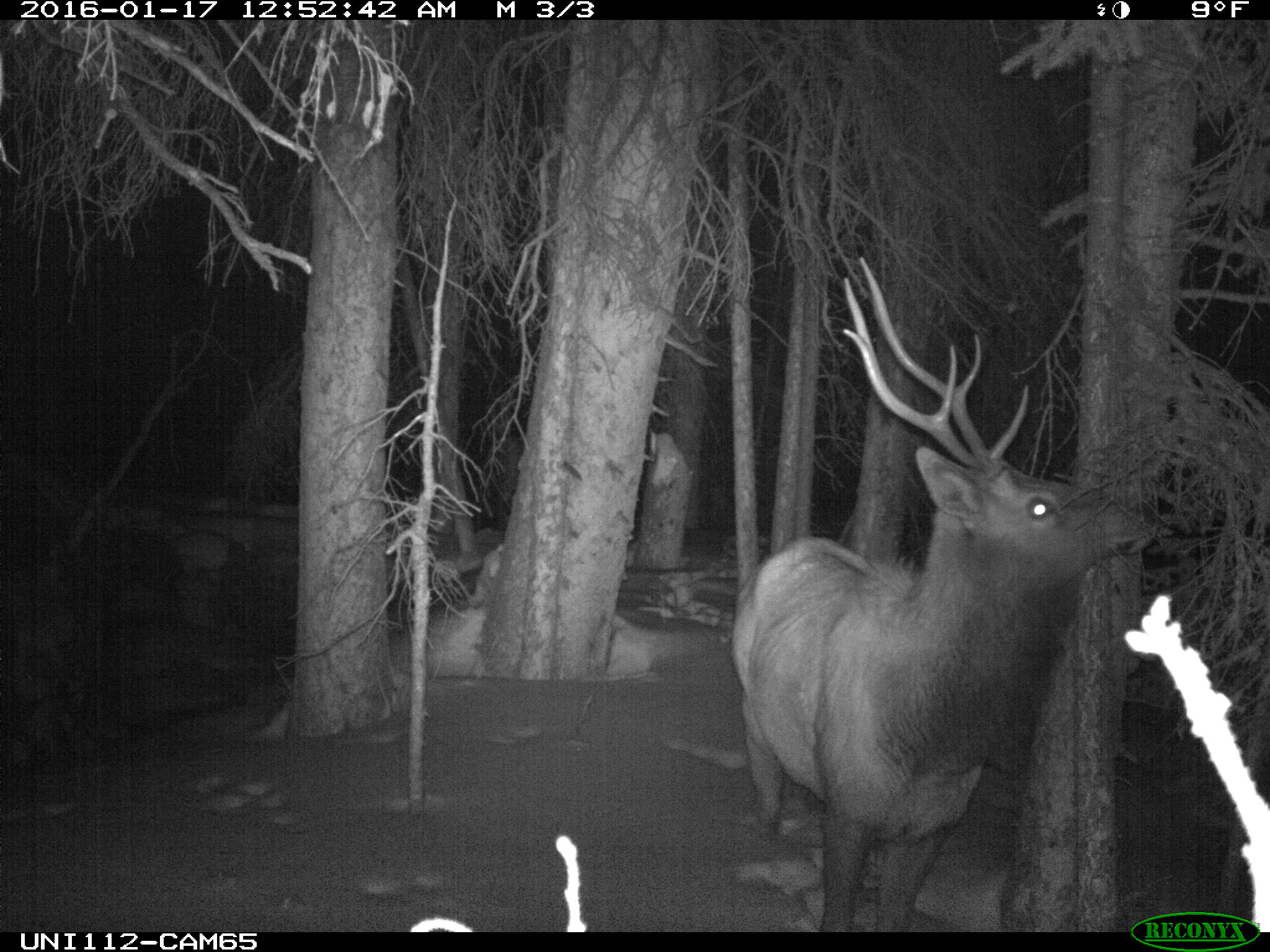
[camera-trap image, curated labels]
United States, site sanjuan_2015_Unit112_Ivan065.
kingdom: Animalia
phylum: Chordata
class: Mammalia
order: Artiodactyla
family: Cervidae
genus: Cervus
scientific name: Cervus elaphus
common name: red deer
Cervus elaphus (red deer).